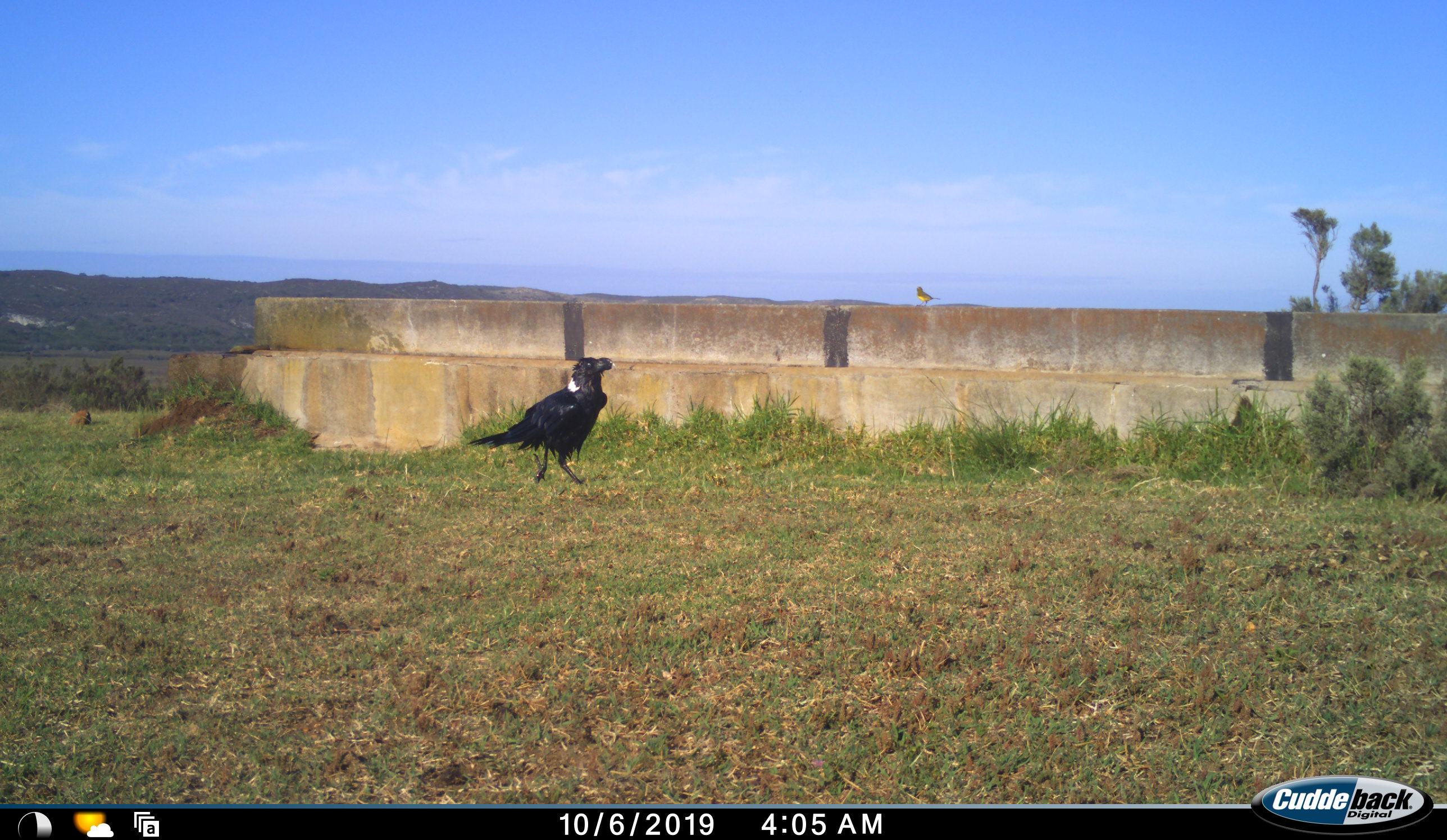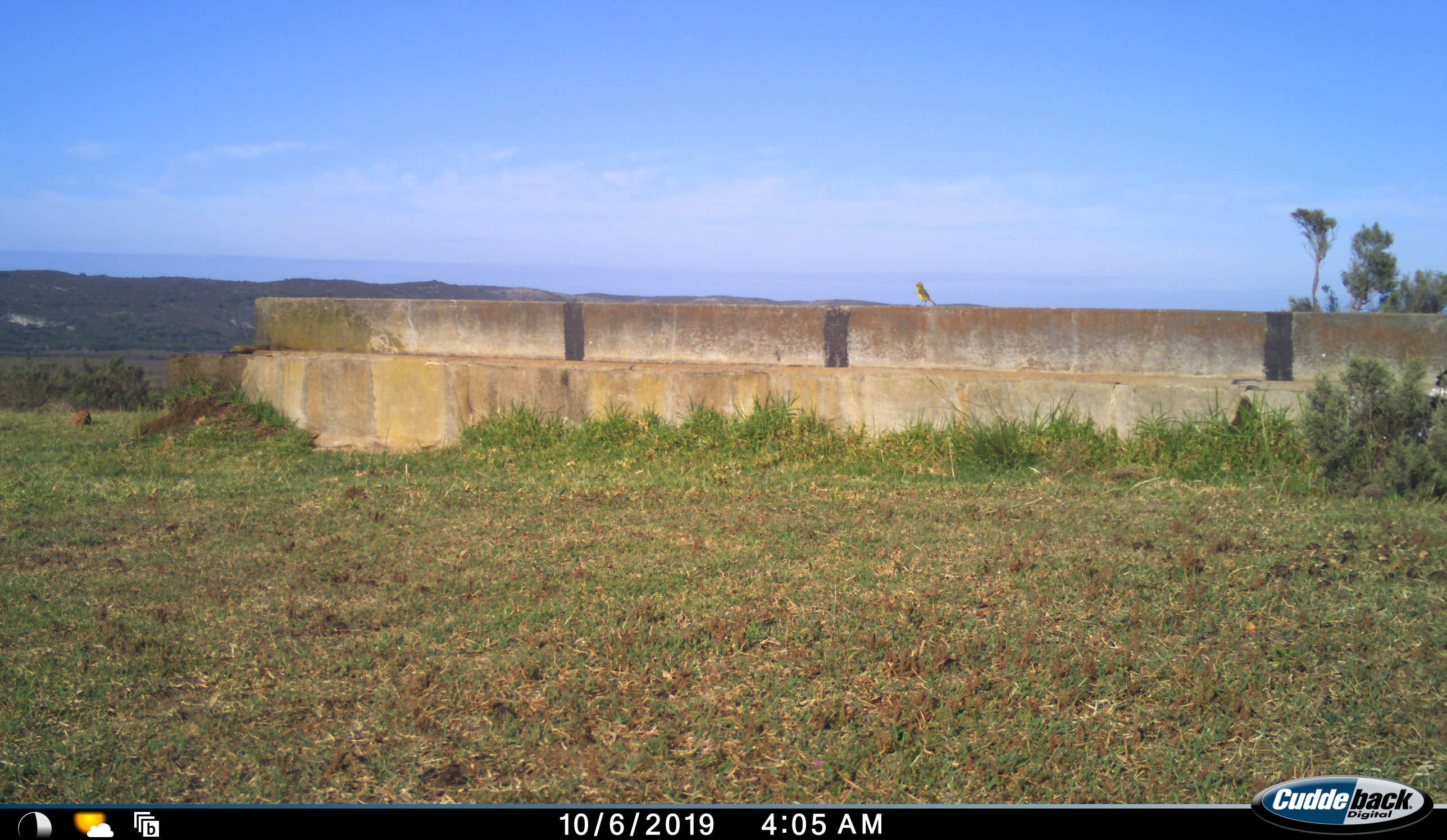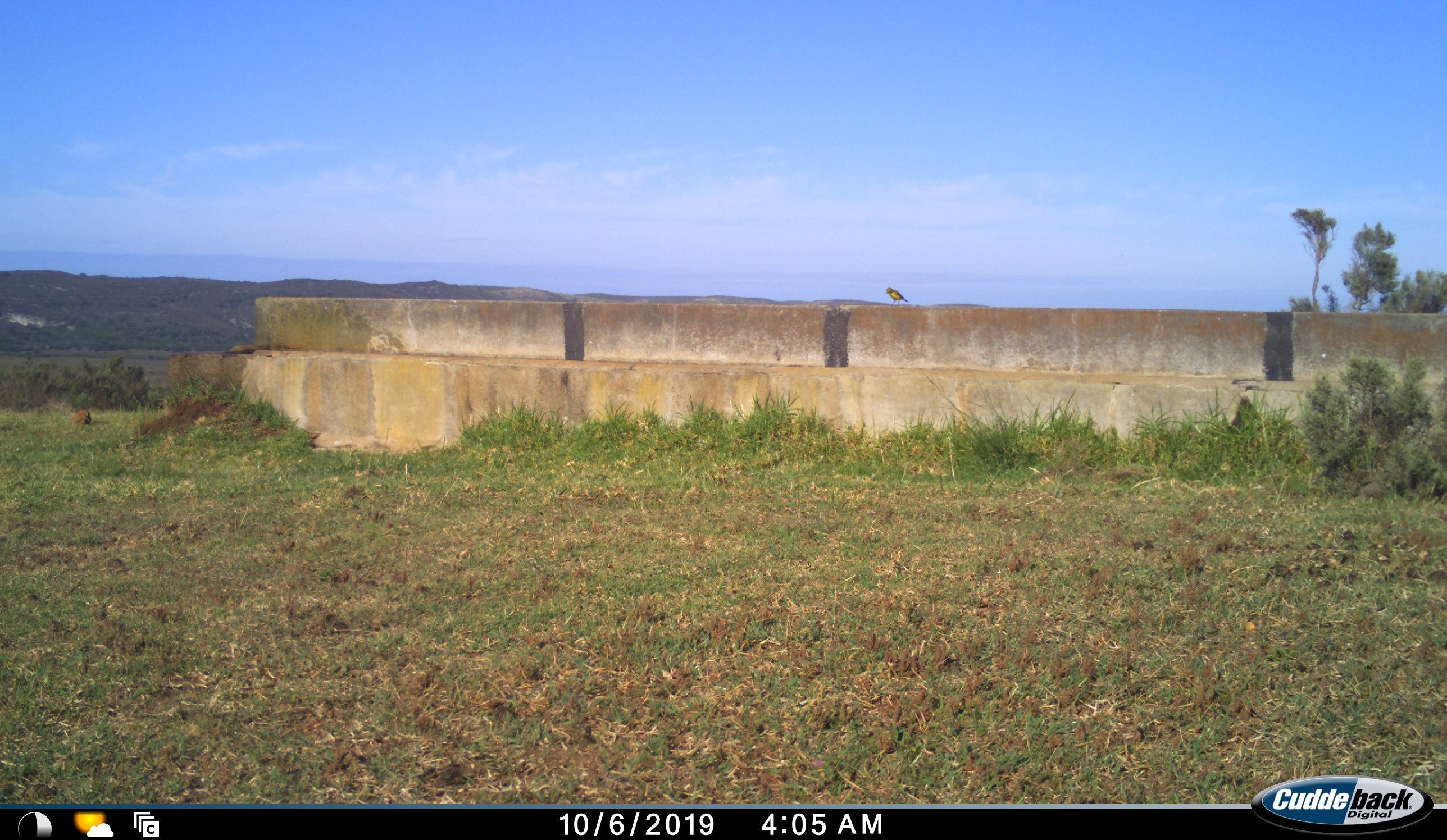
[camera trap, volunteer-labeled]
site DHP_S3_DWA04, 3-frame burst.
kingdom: Animalia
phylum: Chordata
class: Aves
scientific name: Aves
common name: bird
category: birdother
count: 2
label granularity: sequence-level